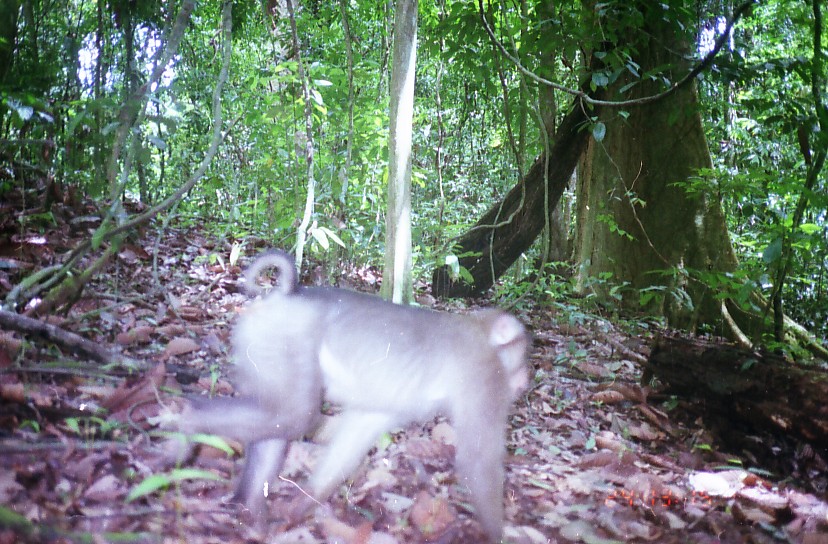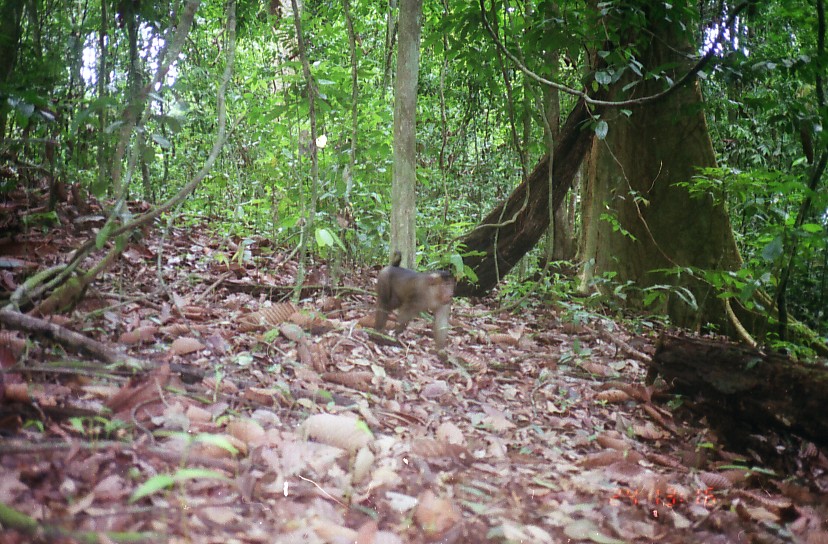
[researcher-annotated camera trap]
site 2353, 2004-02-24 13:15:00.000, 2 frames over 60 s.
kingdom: Animalia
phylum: Chordata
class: Mammalia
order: Primates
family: Cercopithecidae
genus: Macaca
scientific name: Macaca nemestrina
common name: southern pig-tailed macaque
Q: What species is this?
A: Macaca nemestrina (southern pig-tailed macaque).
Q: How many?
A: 1.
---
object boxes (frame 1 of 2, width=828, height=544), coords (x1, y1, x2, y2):
macaca nemestrina: (160, 248, 528, 543)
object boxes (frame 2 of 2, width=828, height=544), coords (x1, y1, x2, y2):
macaca nemestrina: (374, 249, 456, 348)